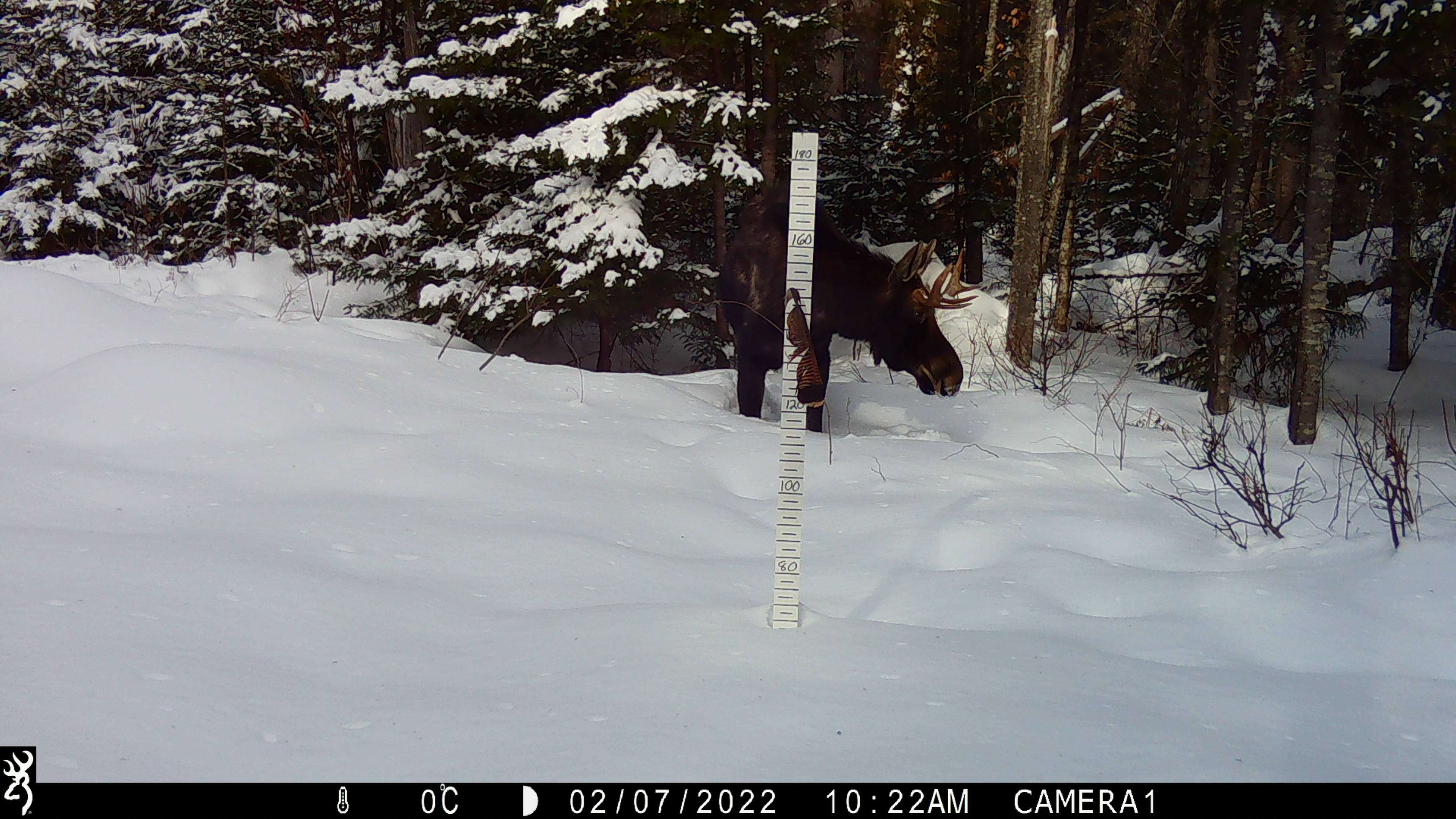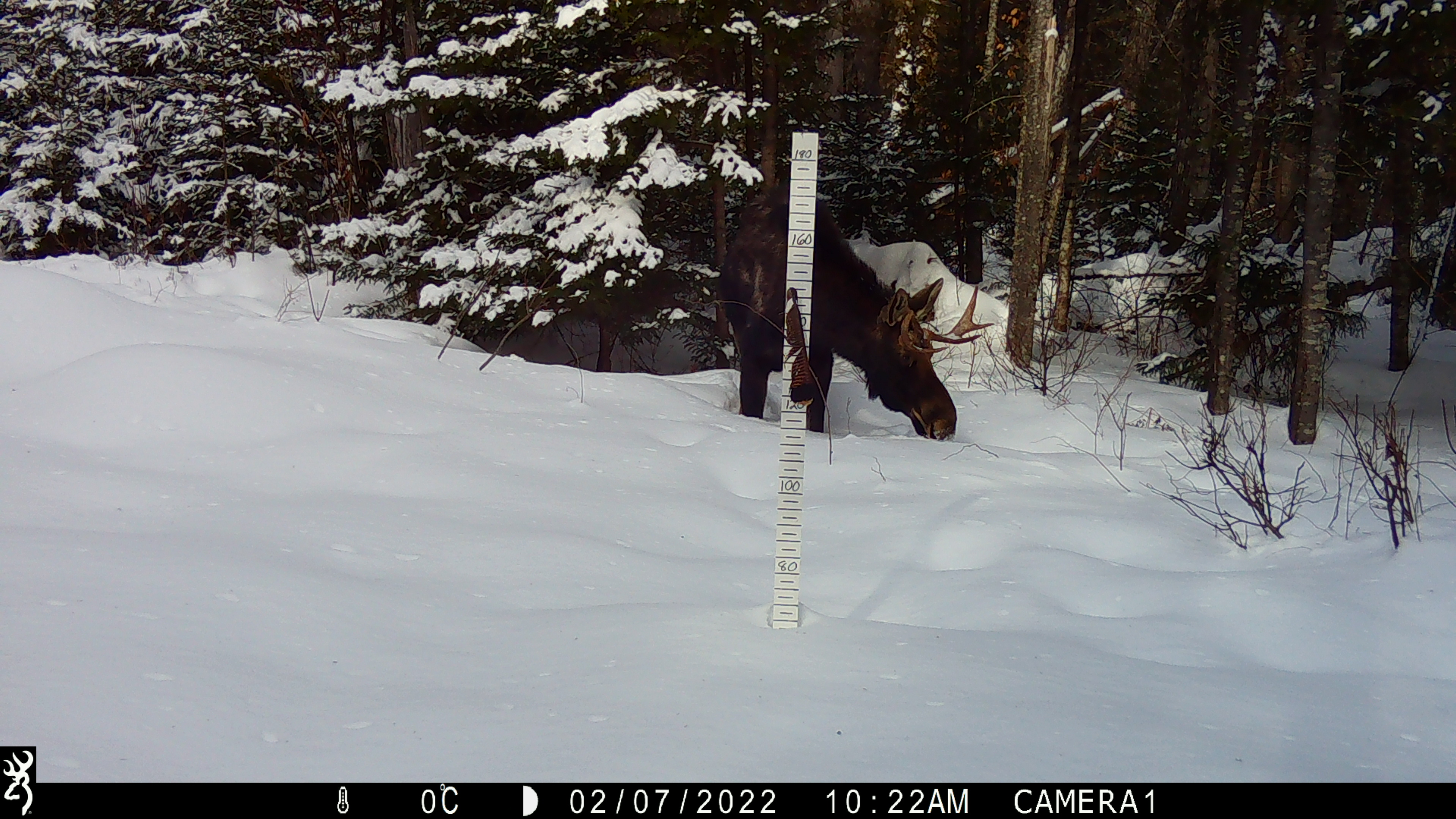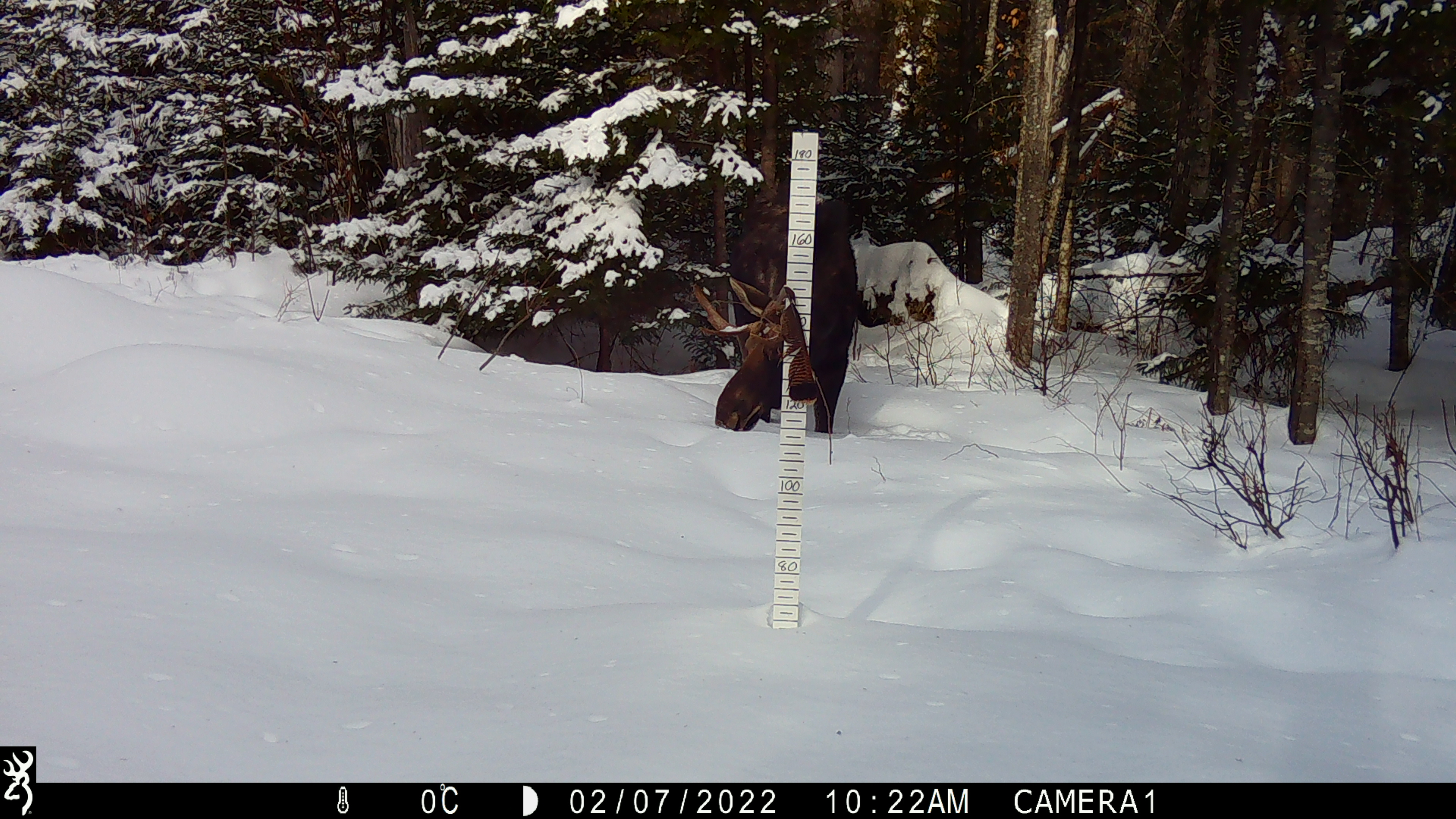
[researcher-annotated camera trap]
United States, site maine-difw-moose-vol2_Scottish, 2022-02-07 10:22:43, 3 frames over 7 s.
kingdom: Animalia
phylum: Chordata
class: Mammalia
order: Artiodactyla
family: Cervidae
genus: Alces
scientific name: Alces alces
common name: moose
Moose (Alces alces).